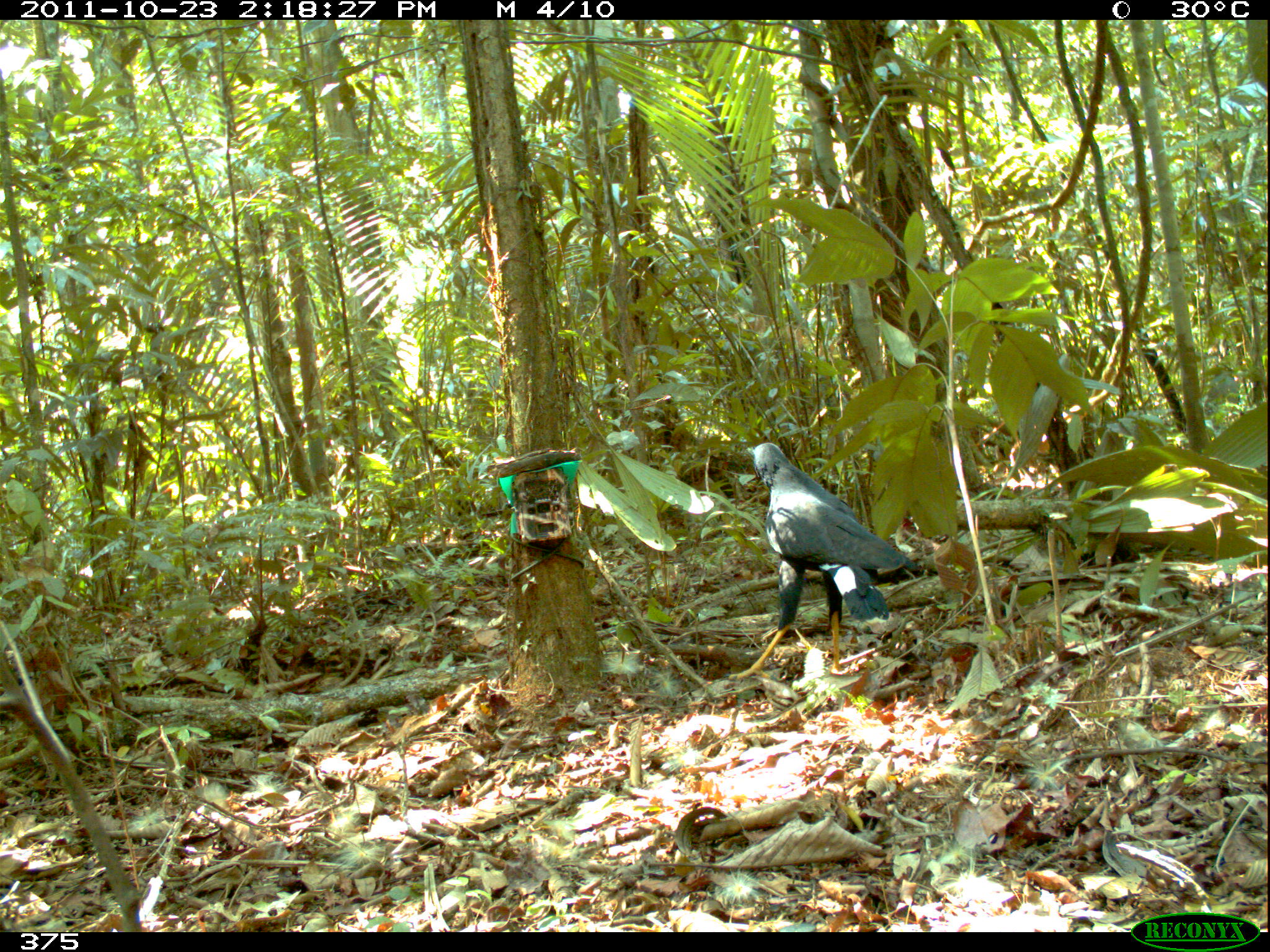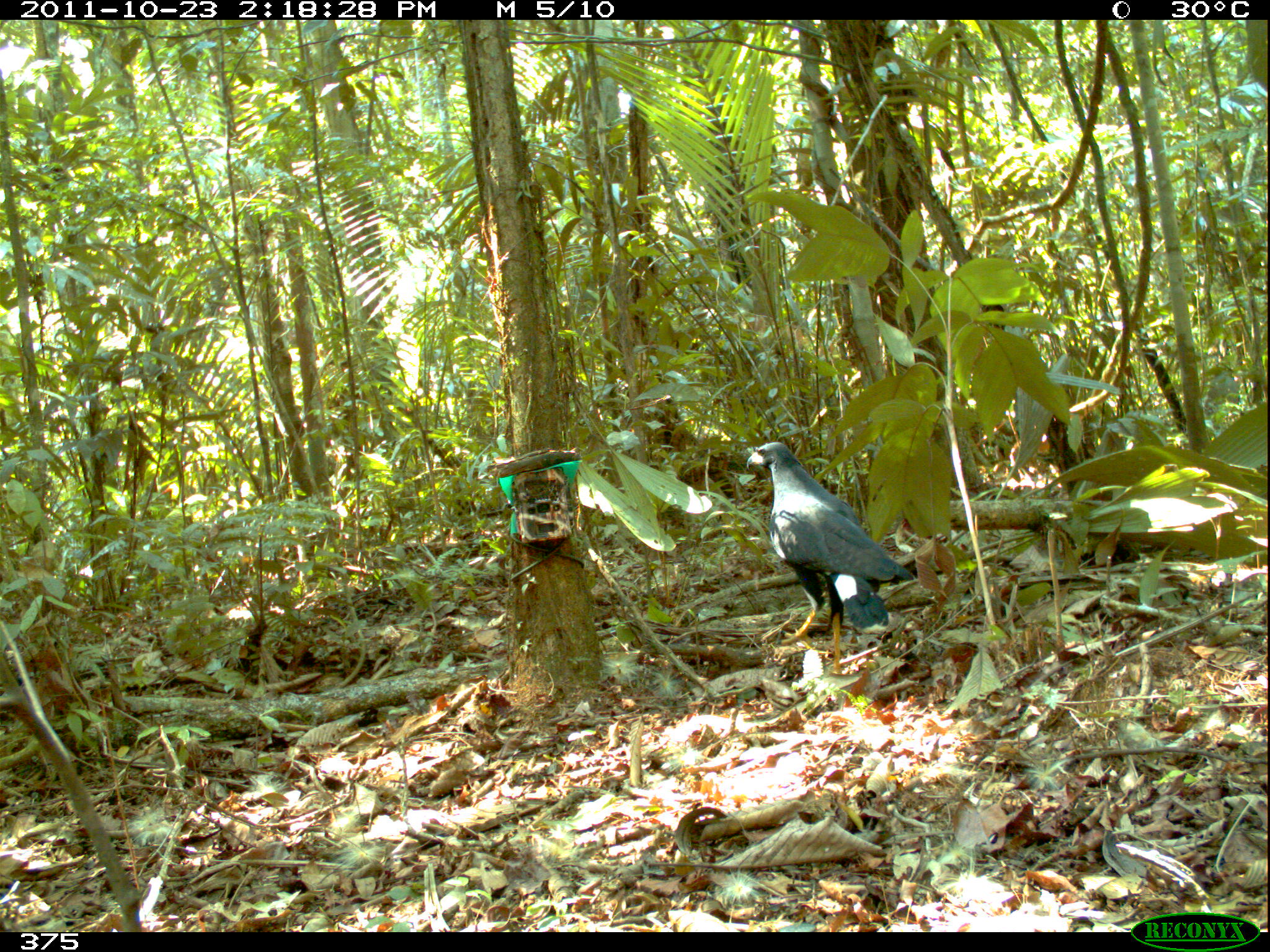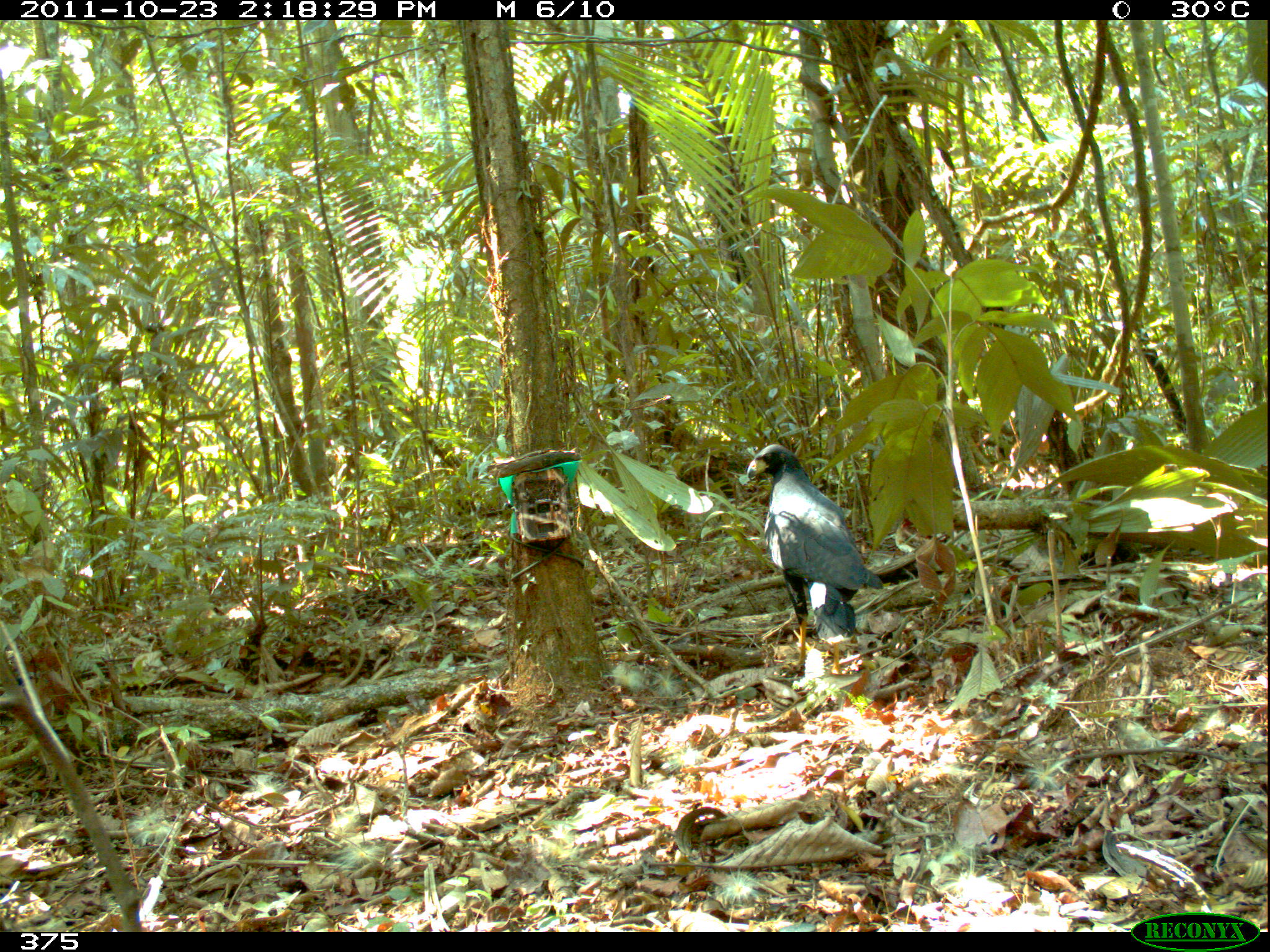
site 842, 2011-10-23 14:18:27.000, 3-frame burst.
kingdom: Animalia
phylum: Chordata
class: Aves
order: Accipitriformes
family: Accipitridae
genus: Buteogallus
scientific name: Buteogallus urubitinga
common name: great black hawk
Buteogallus urubitinga (great black hawk).